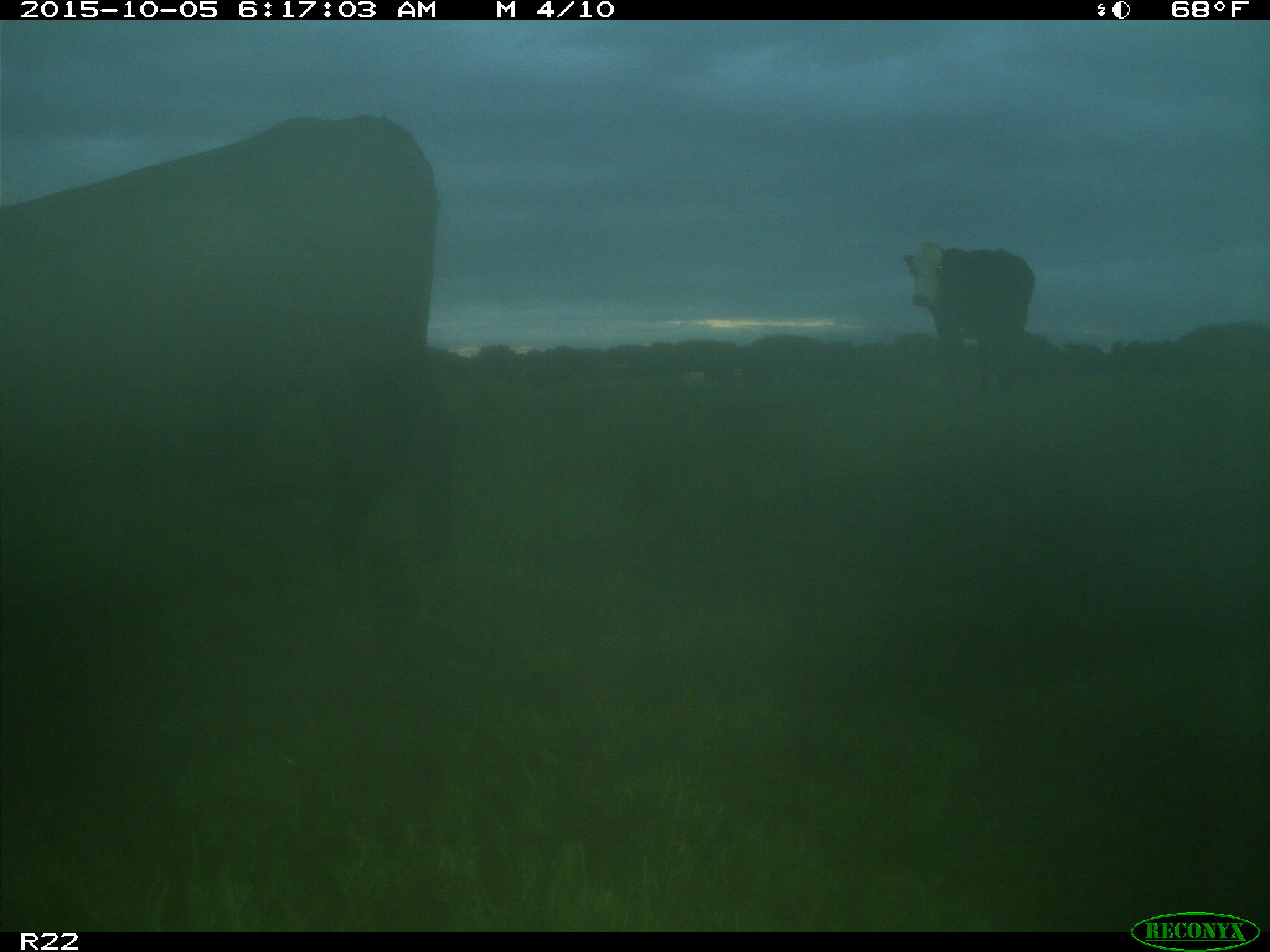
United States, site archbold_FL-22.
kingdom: Animalia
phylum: Chordata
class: Mammalia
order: Artiodactyla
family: Bovidae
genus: Bos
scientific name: Bos taurus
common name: domestic cow